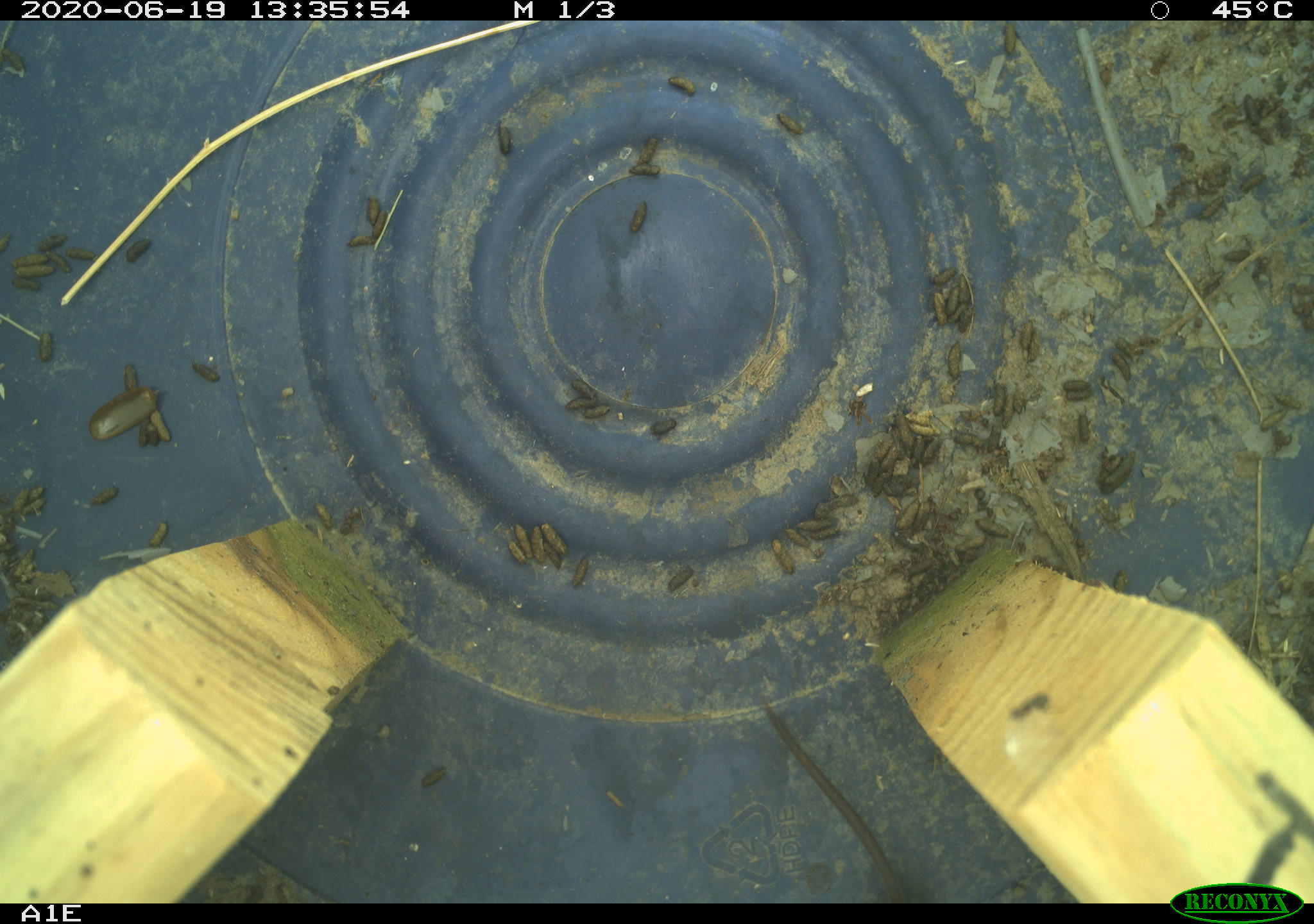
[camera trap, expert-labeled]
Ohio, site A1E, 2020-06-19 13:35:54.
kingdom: Animalia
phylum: Chordata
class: Mammalia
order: Eulipotyphla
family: Soricidae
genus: Sorex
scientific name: Sorex cinereus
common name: masked shrew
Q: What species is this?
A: Masked shrew (Sorex cinereus).